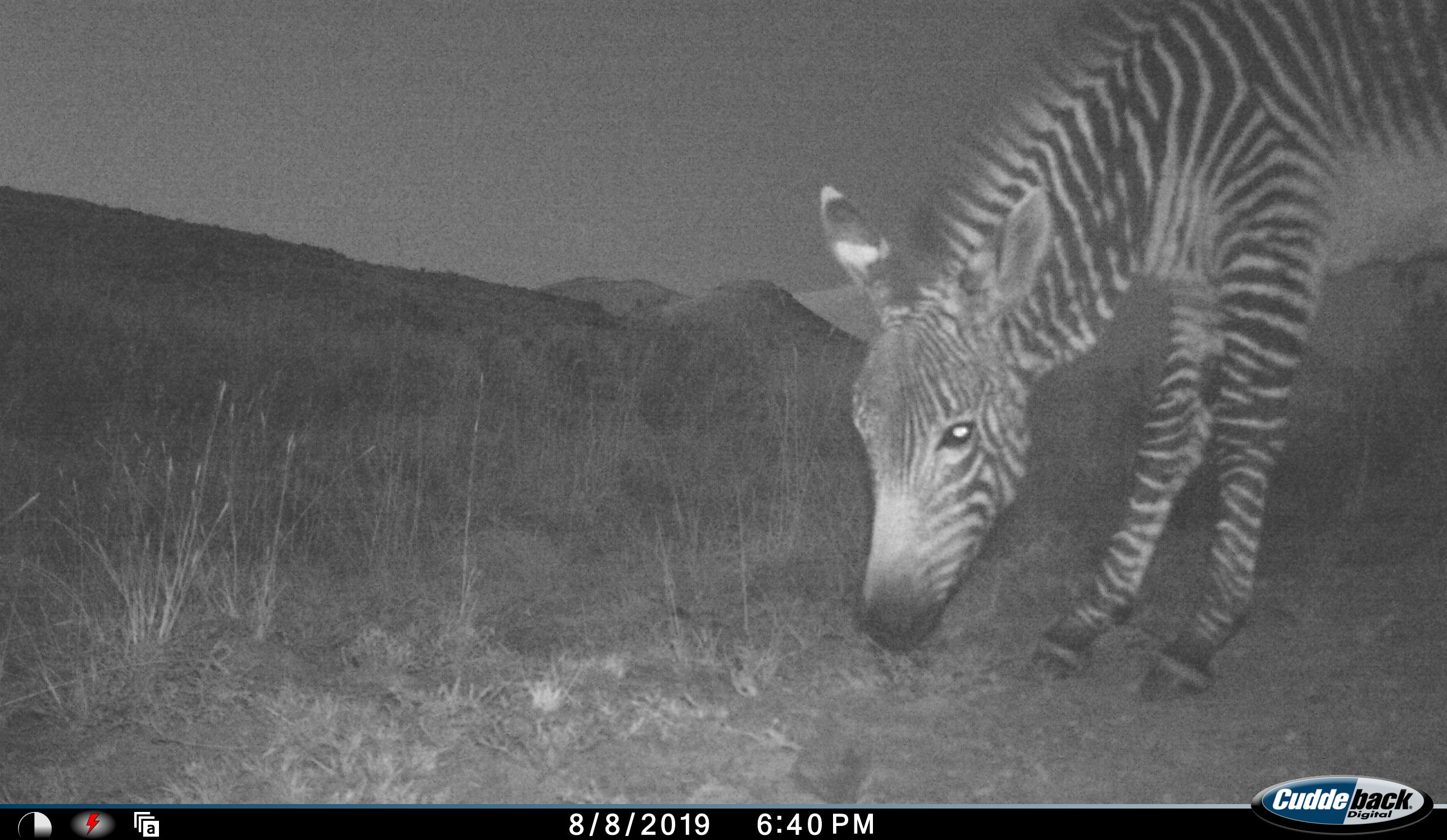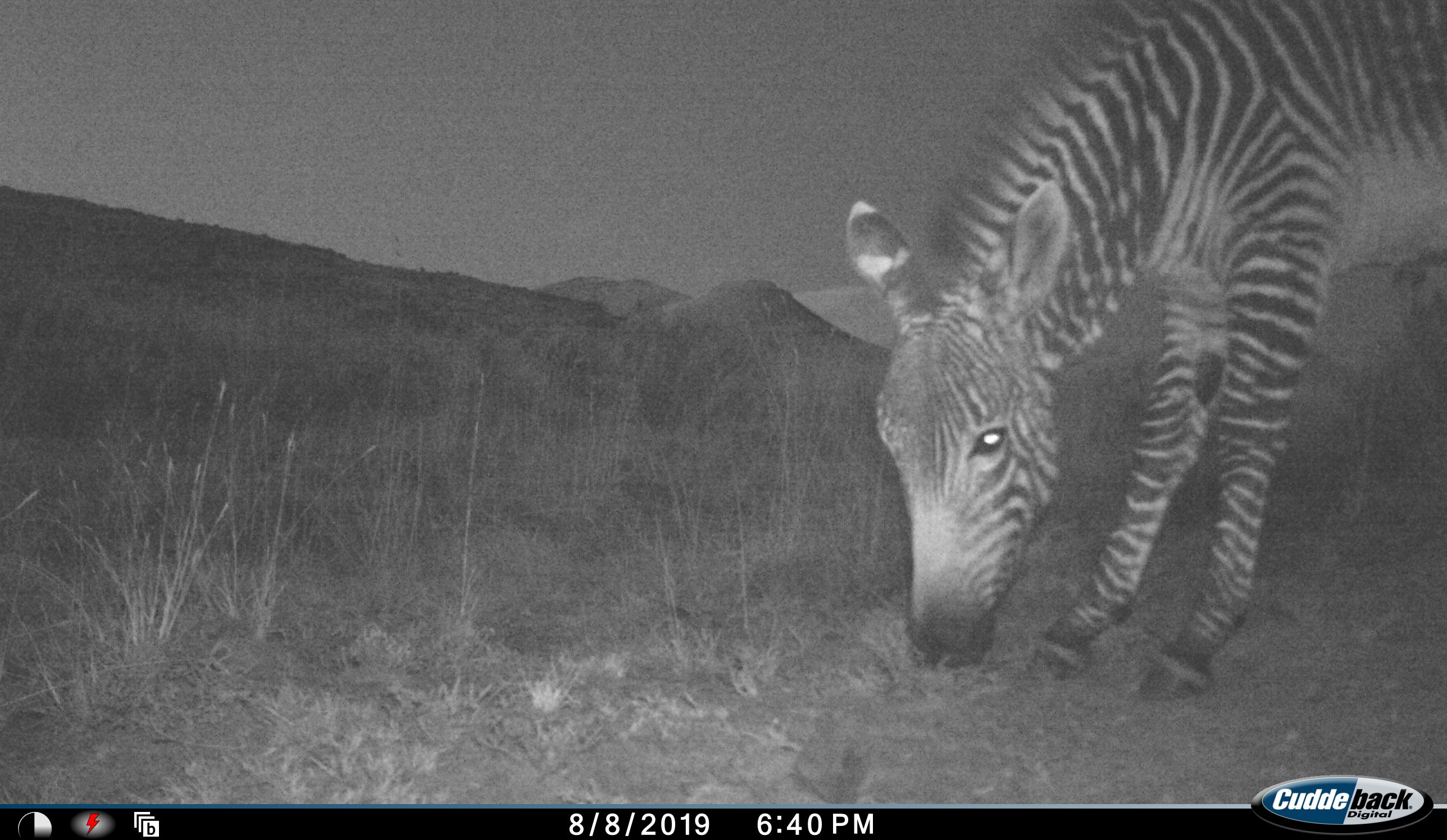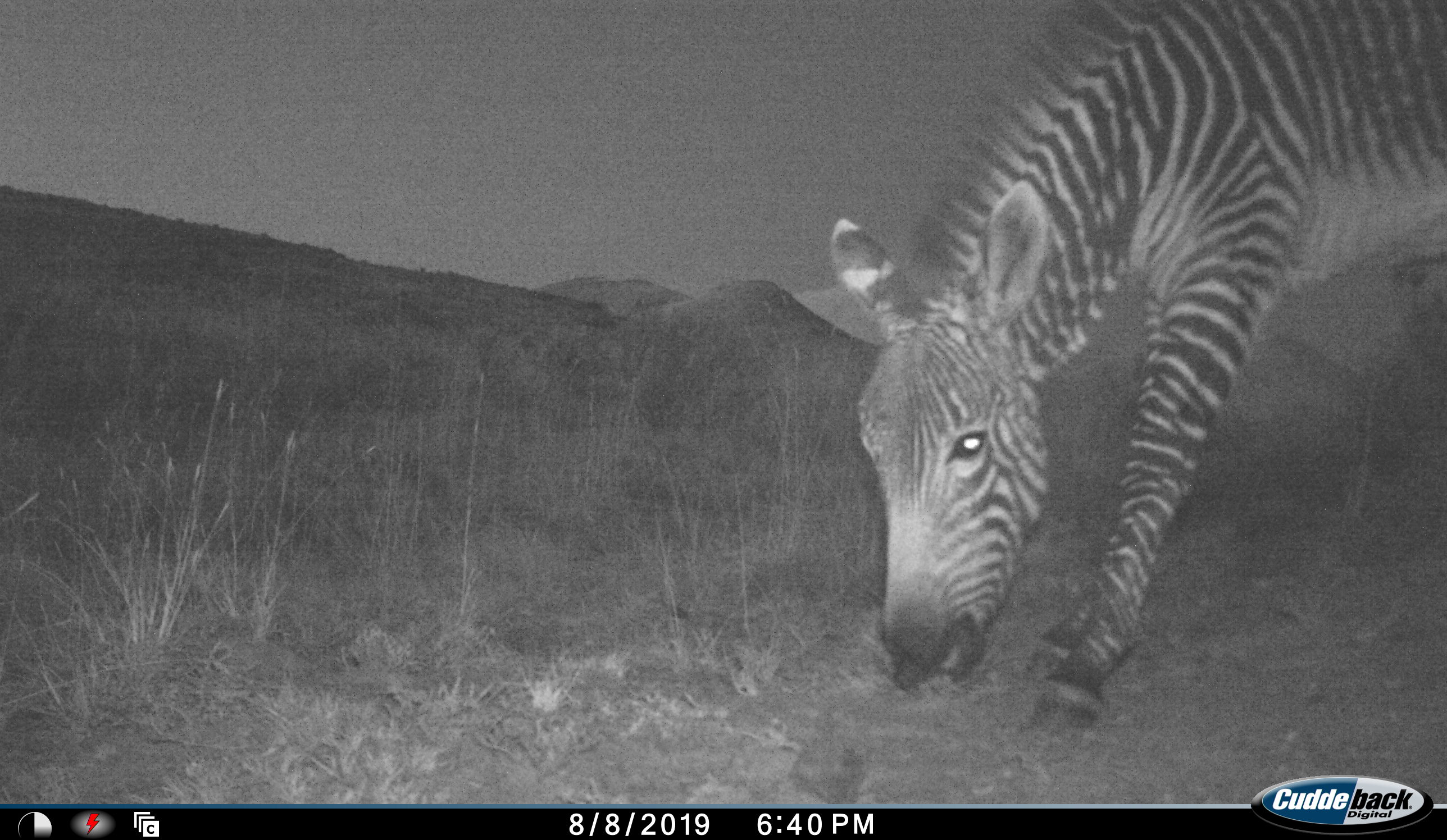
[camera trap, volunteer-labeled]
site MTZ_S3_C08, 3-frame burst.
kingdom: Animalia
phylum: Chordata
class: Mammalia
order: Perissodactyla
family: Equidae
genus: Equus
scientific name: Equus zebra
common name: mountain zebra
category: zebramountain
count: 1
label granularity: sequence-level